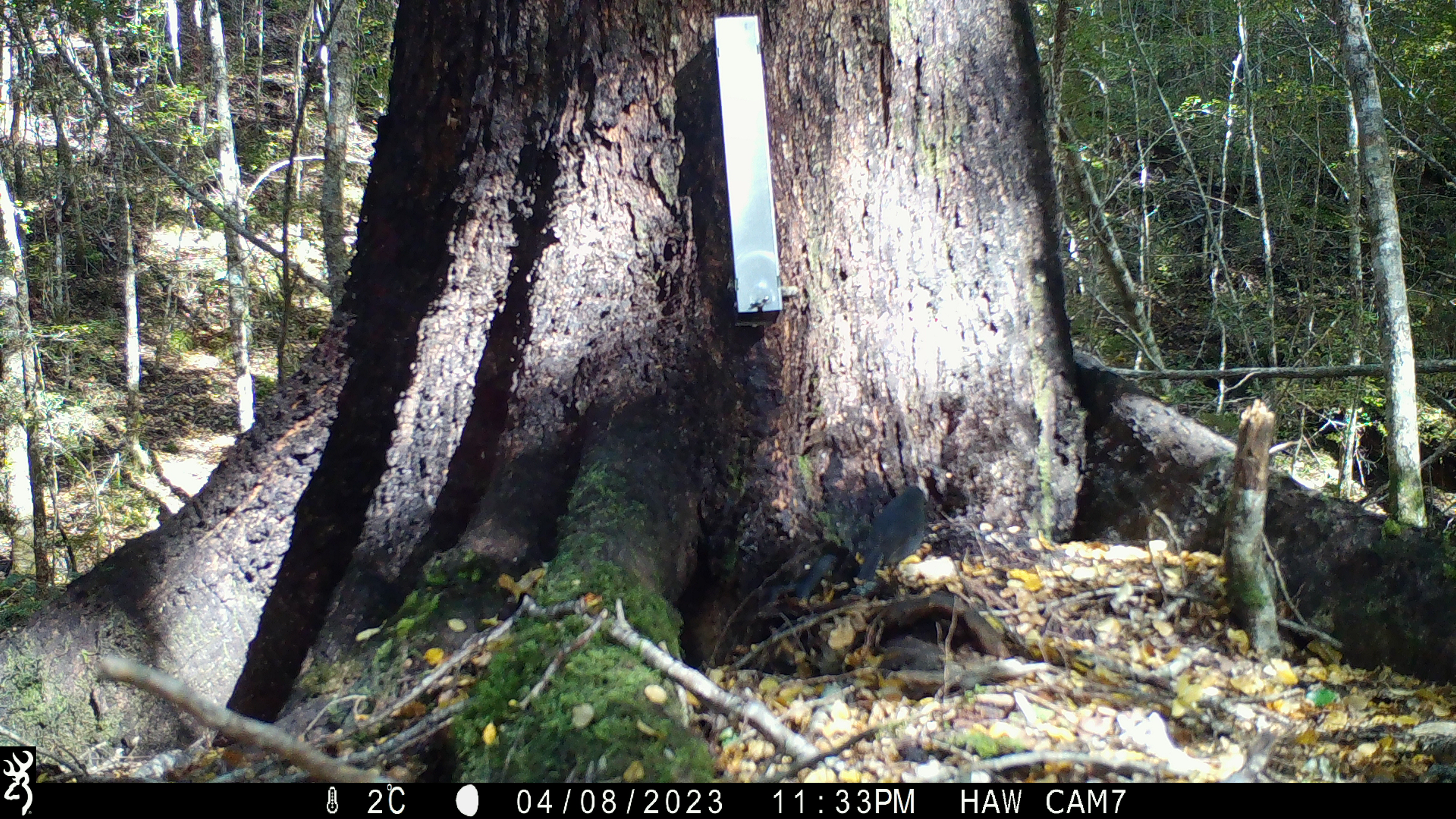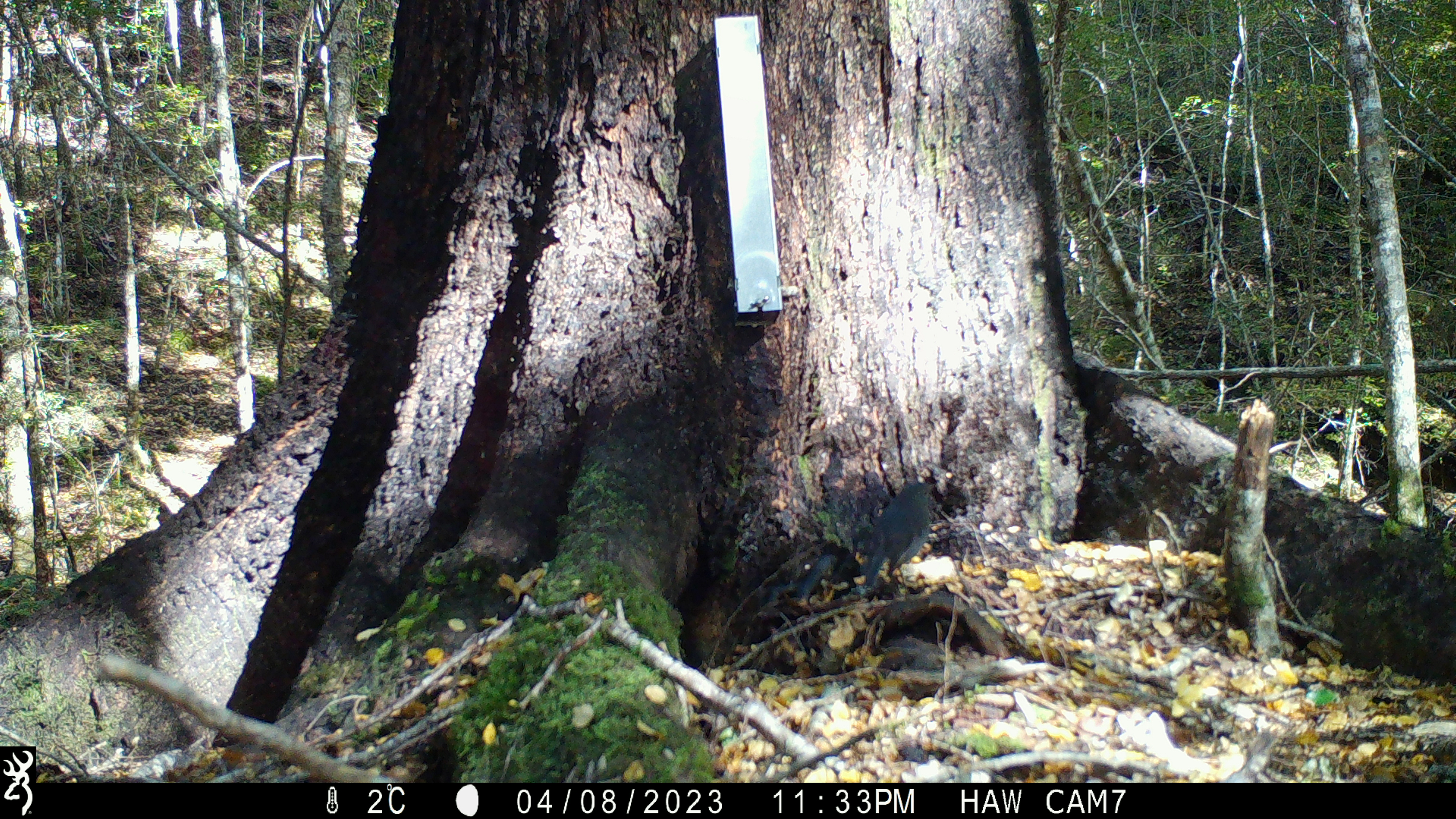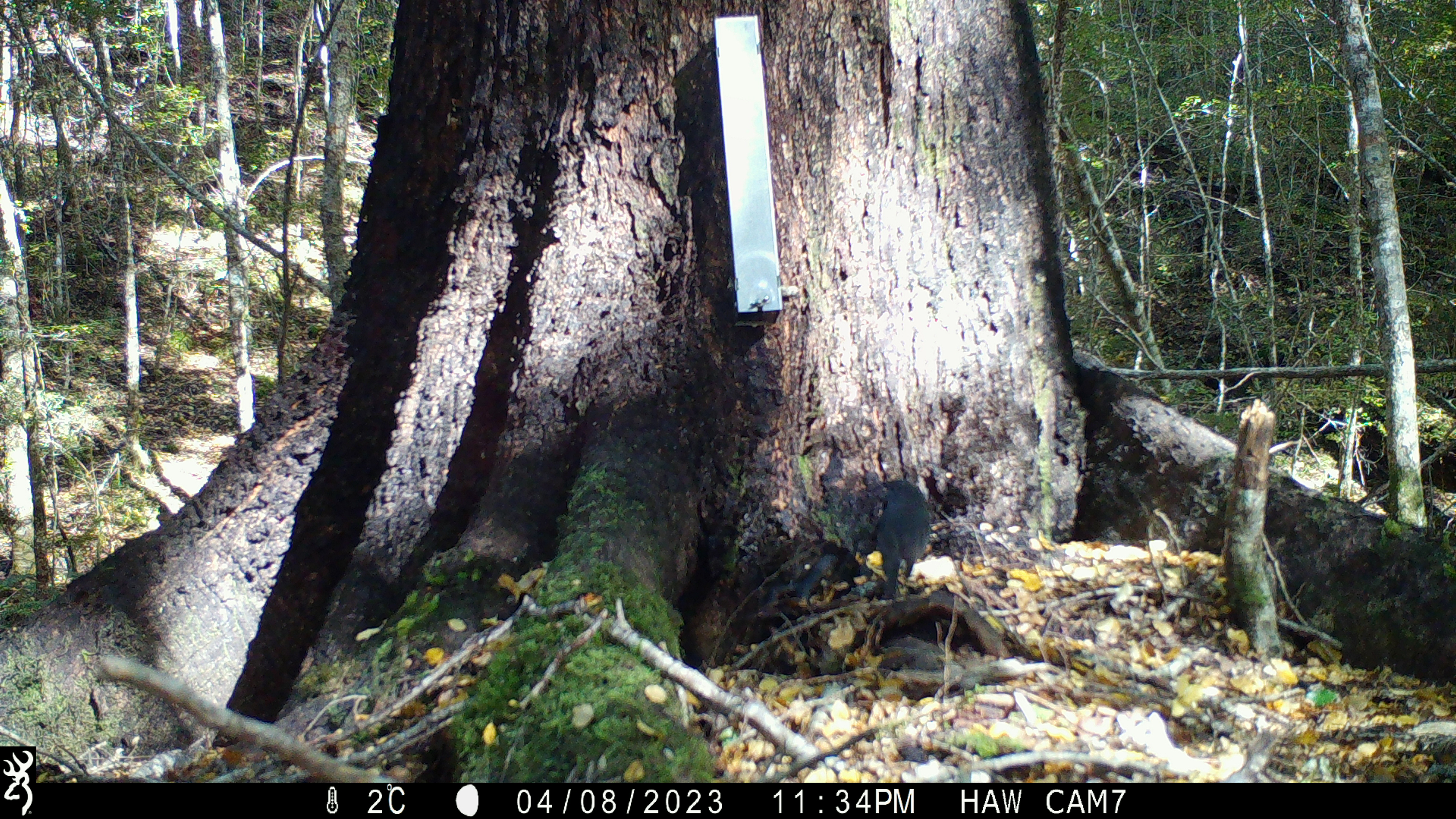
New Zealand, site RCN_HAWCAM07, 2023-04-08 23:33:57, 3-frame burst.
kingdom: Animalia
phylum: Chordata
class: Aves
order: Passeriformes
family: Petroicidae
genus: Petroica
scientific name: Petroica australis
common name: new zealand robin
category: robin